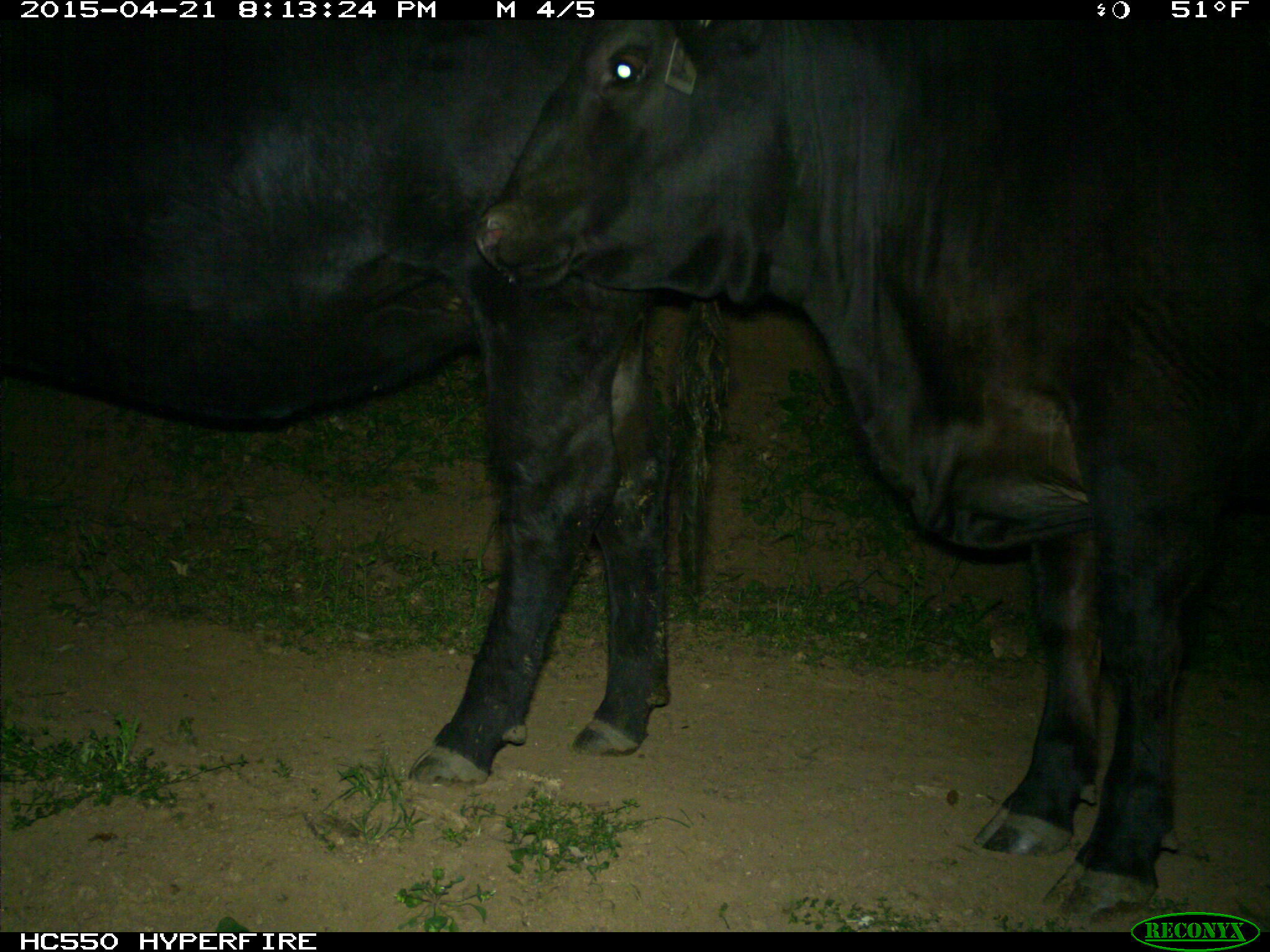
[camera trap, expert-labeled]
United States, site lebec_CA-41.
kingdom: Animalia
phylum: Chordata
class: Mammalia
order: Artiodactyla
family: Bovidae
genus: Bos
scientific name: Bos taurus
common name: domestic cow